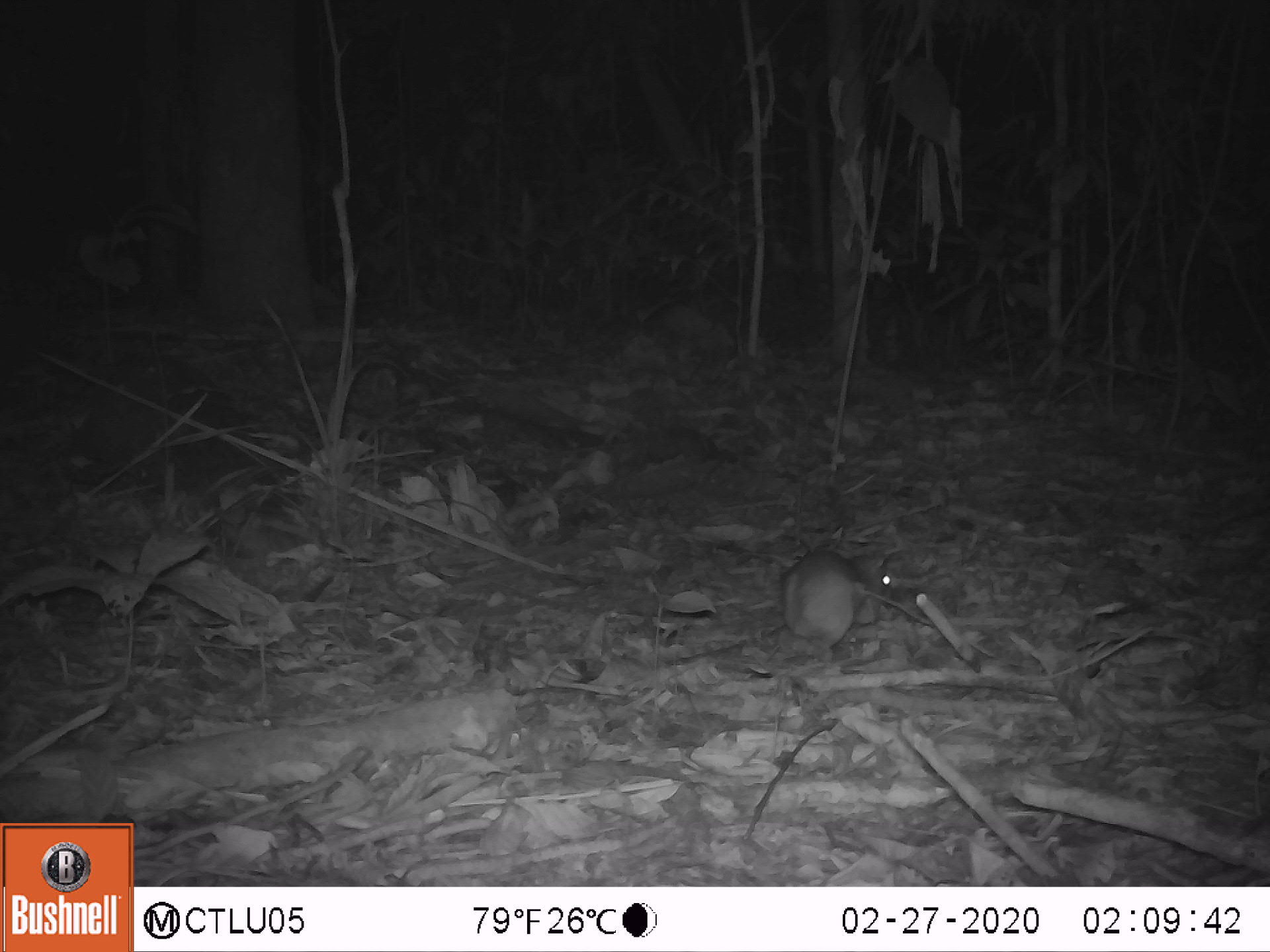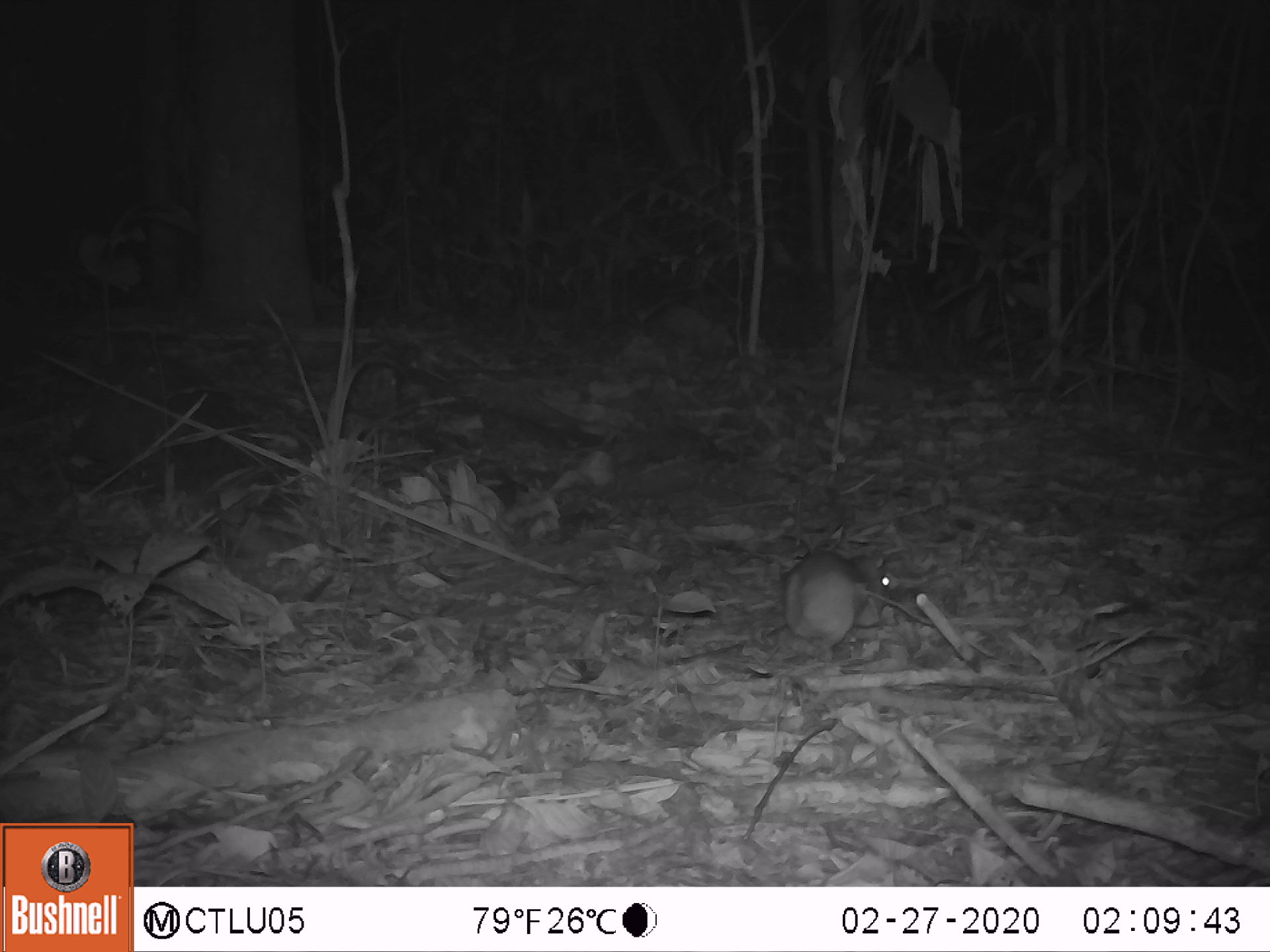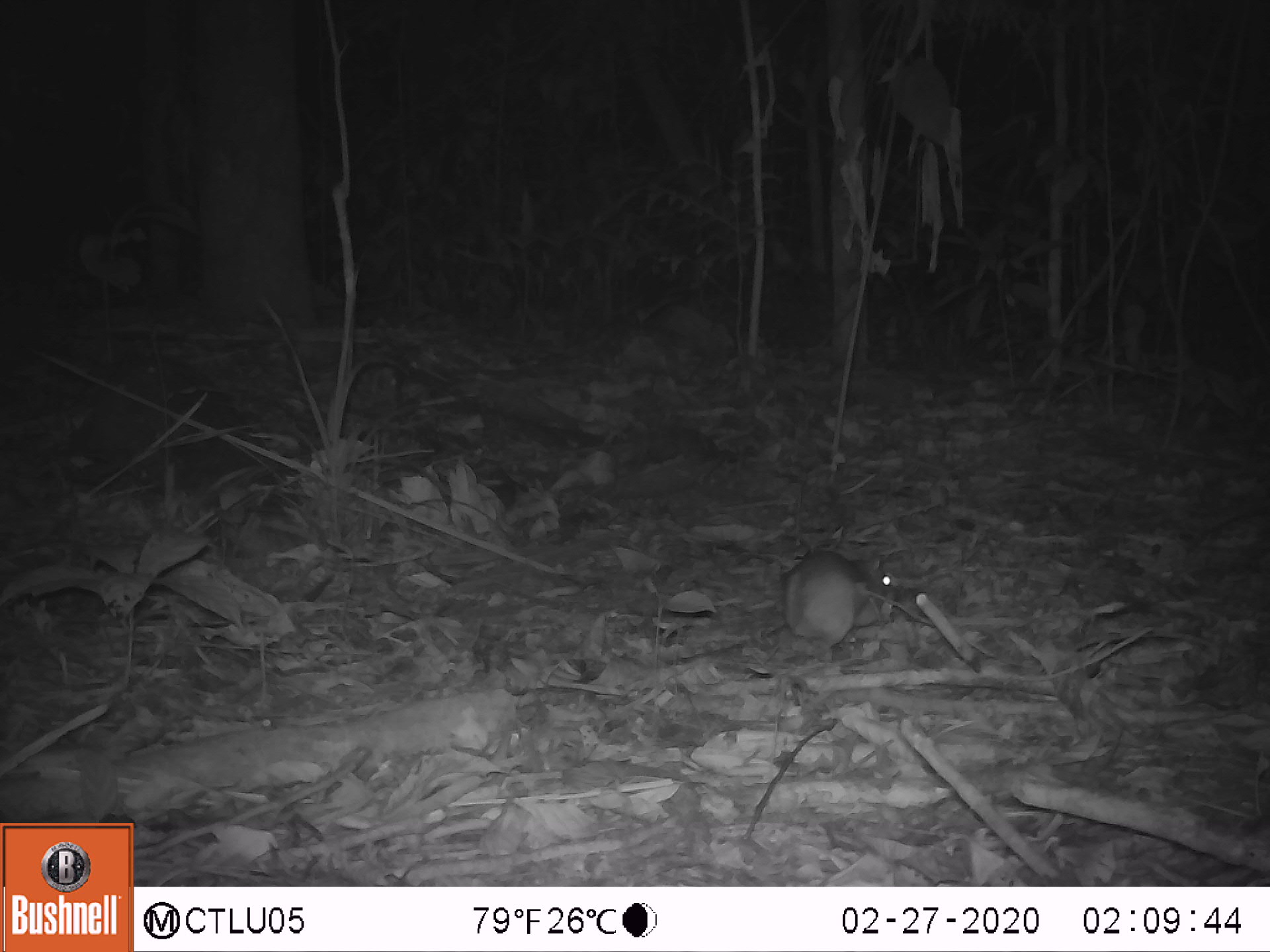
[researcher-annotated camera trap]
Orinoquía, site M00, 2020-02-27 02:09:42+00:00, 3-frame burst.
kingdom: Animalia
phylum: Chordata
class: Mammalia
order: Rodentia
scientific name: Rodentia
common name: rodent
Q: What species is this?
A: Rodent (Rodentia).